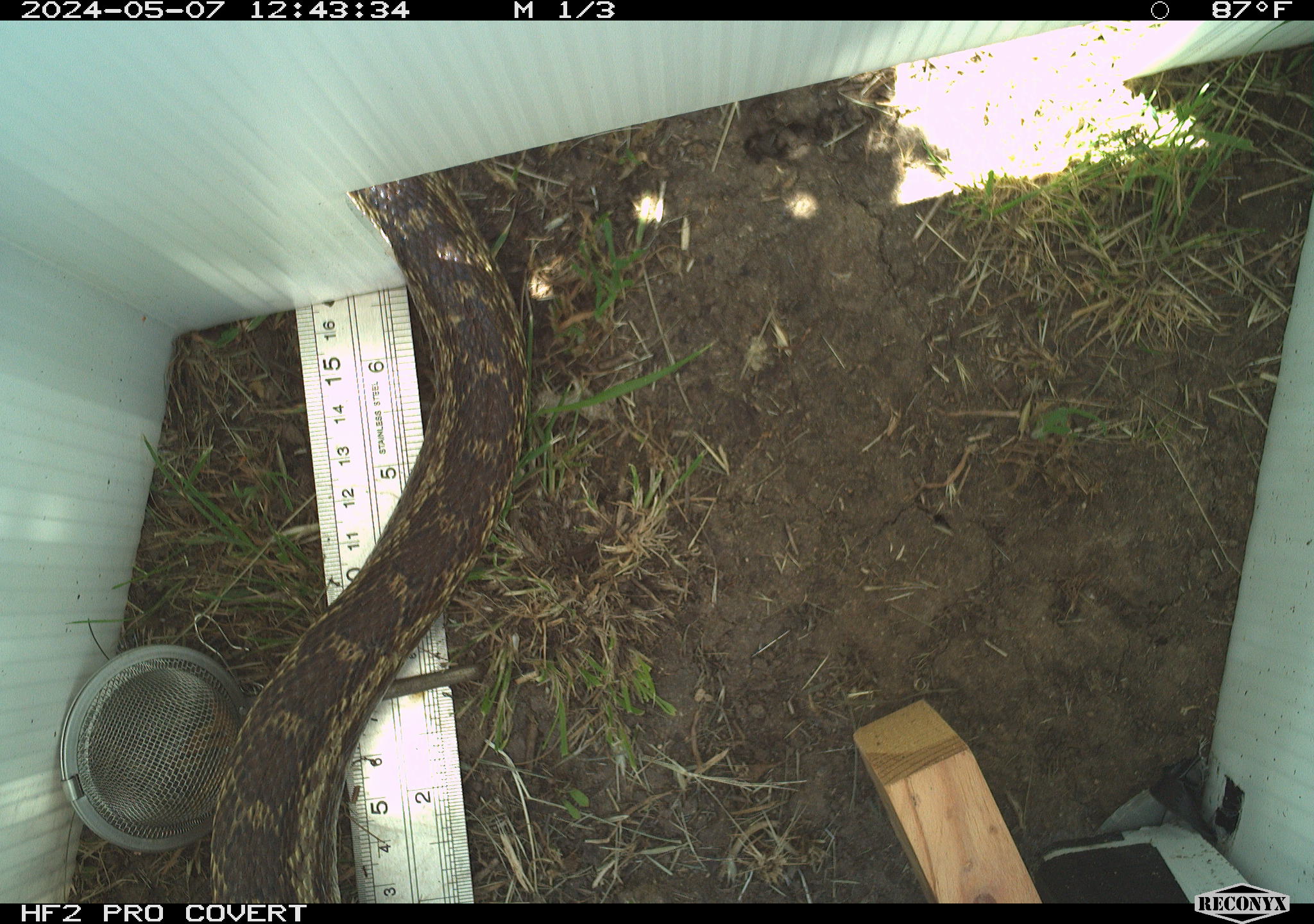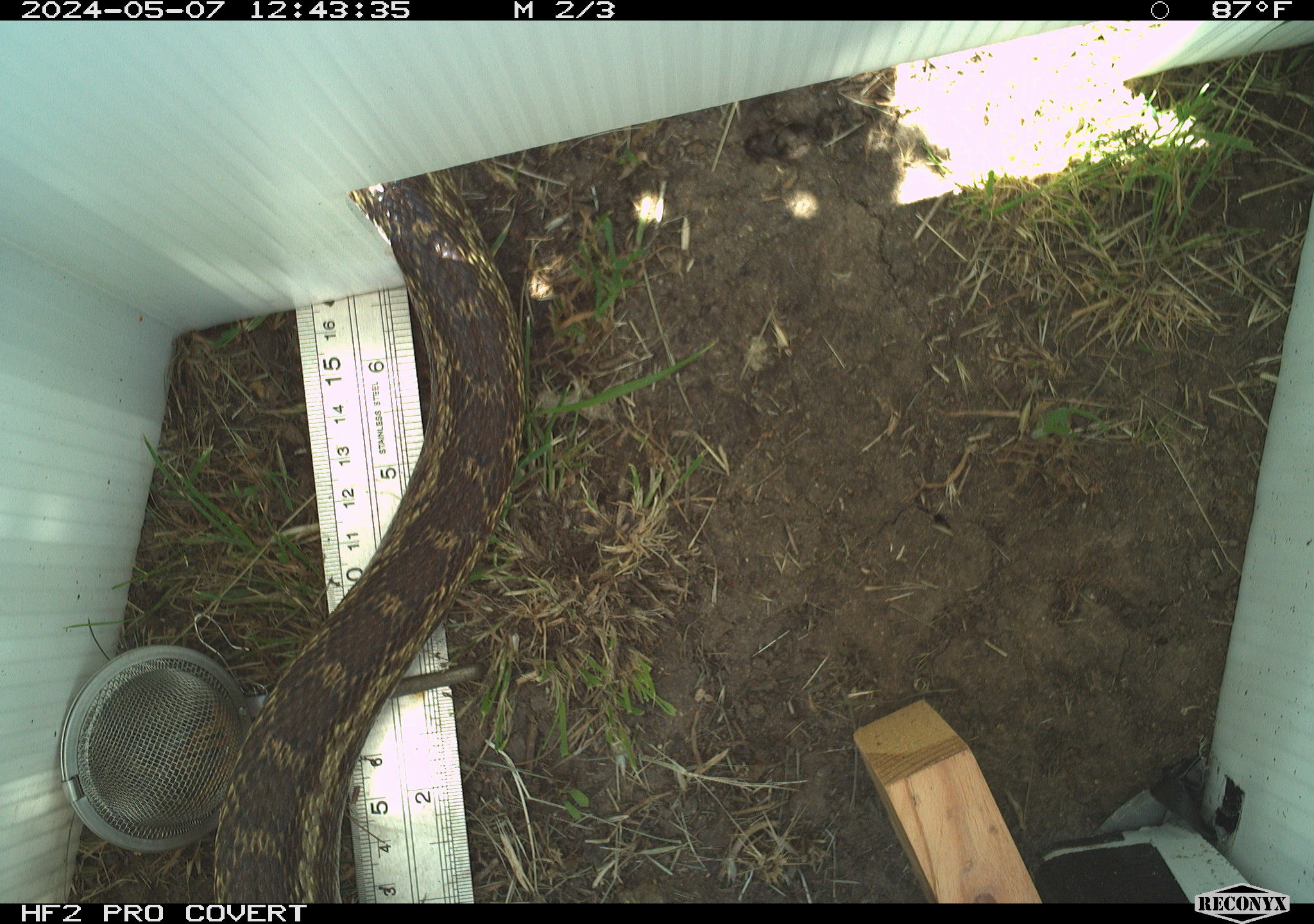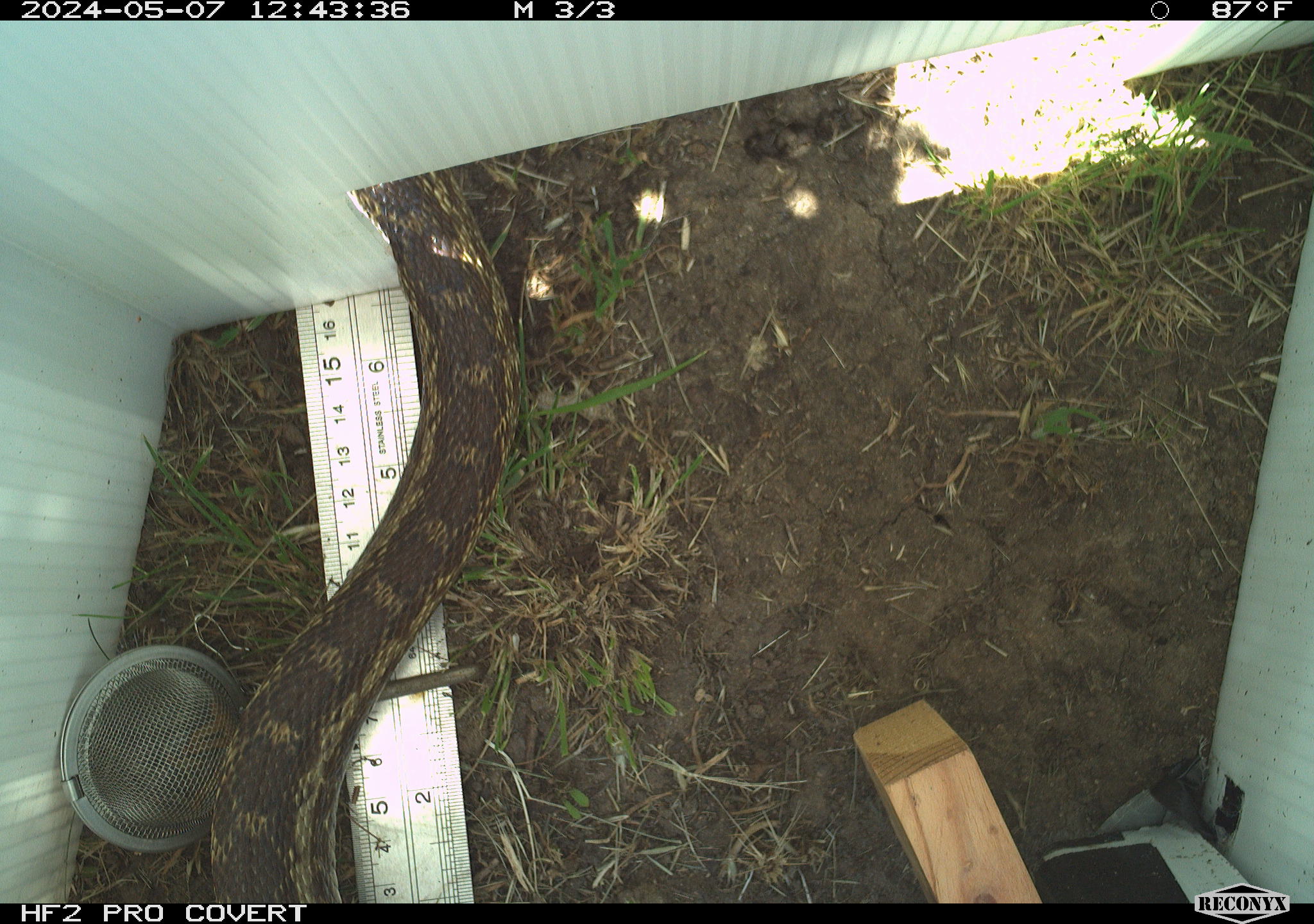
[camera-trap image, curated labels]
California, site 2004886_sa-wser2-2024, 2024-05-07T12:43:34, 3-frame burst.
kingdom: Animalia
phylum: Chordata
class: Reptilia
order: Squamata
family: Colubridae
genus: Pituophis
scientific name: Pituophis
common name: bullsnakes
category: pituophis species